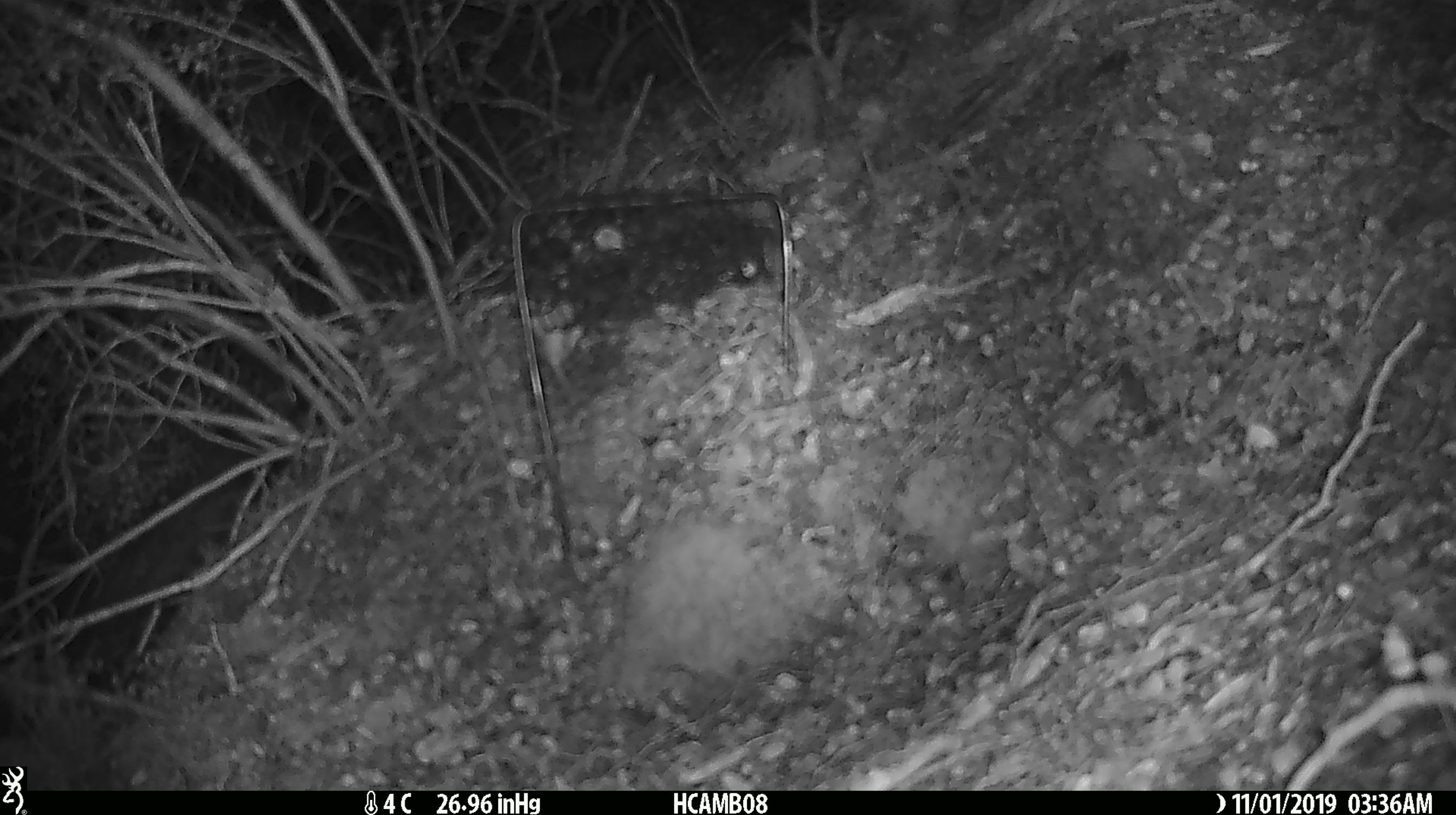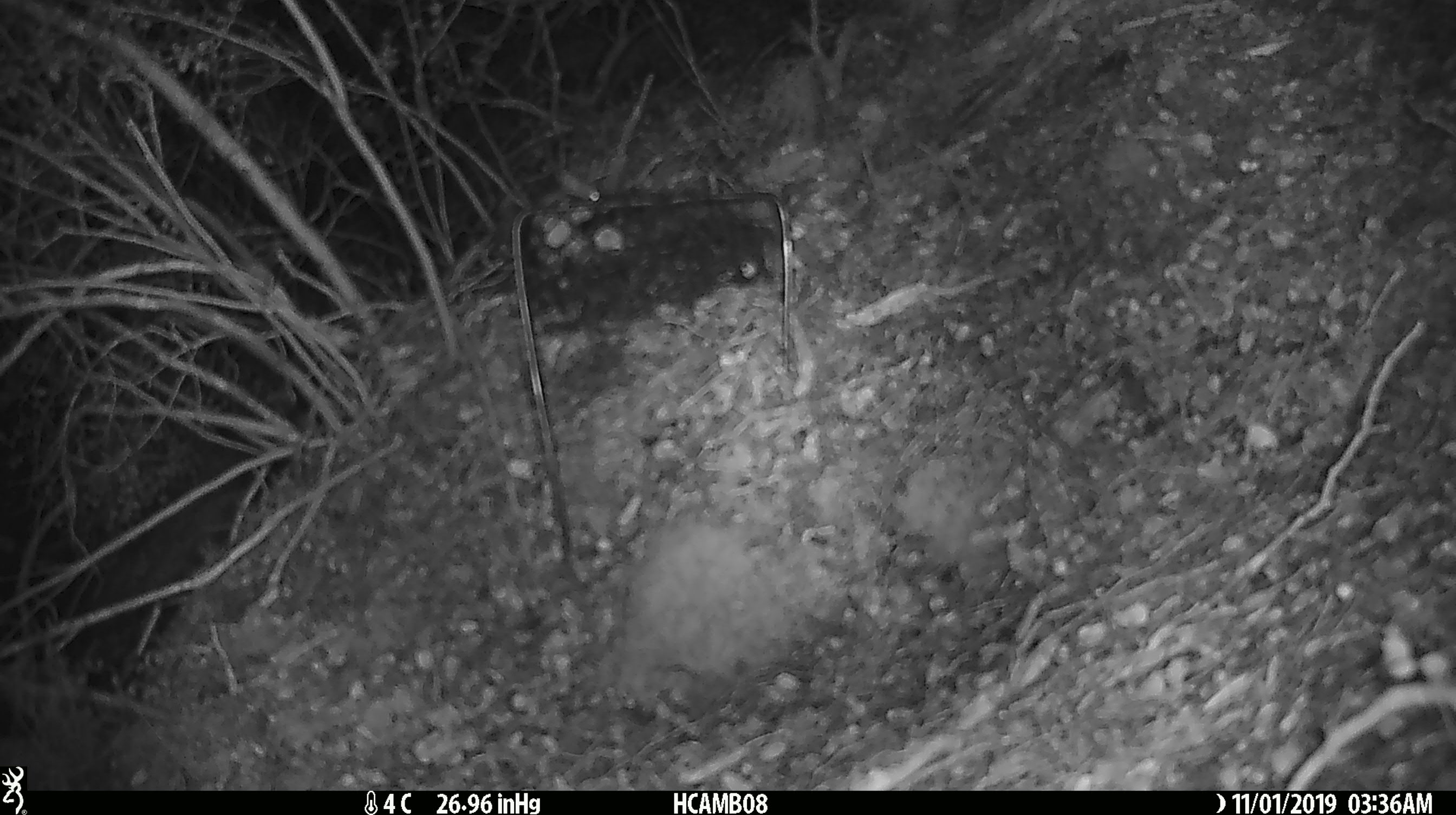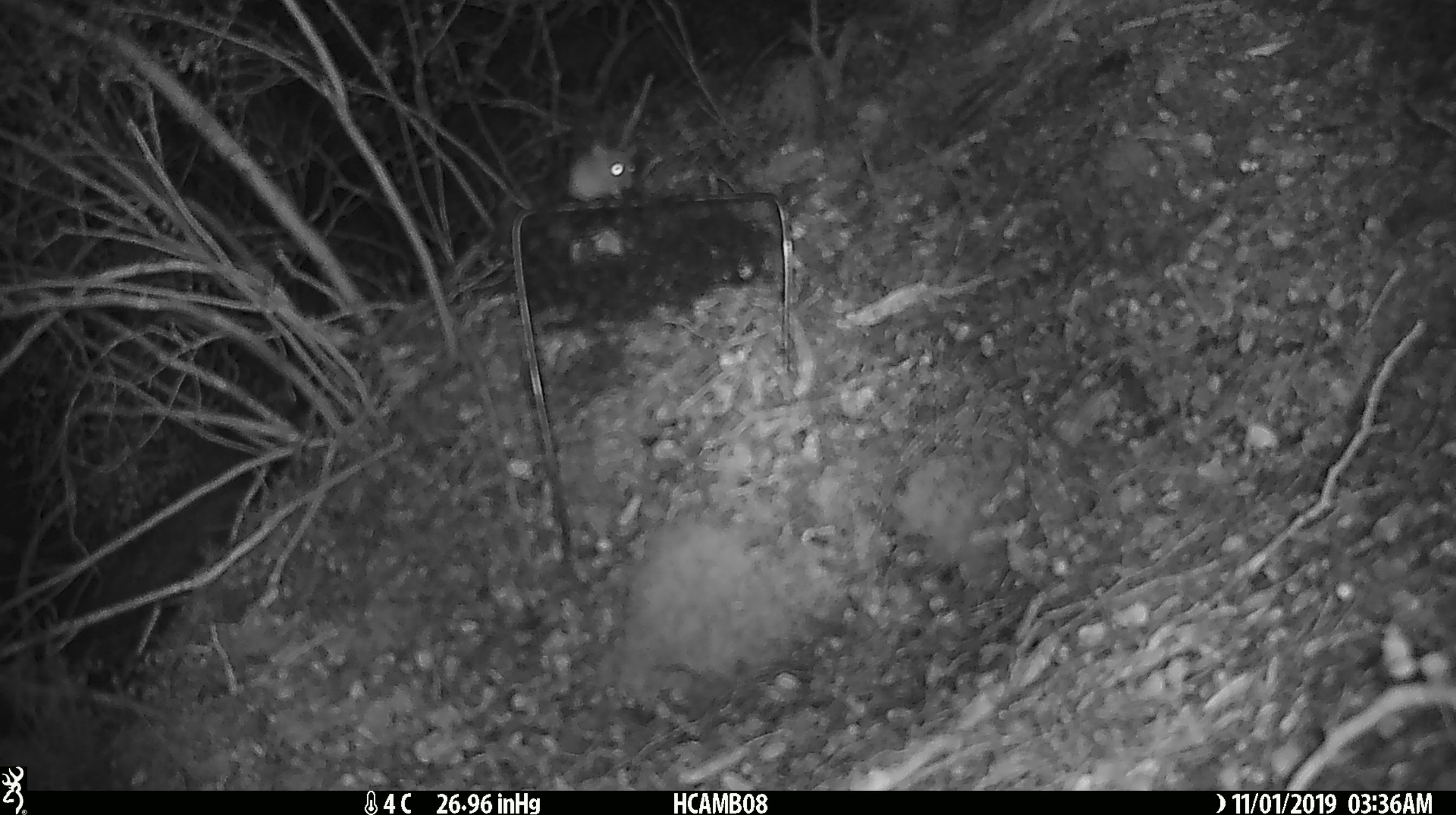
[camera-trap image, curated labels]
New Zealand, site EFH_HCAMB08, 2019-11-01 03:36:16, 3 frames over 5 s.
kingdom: Animalia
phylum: Chordata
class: Mammalia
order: Rodentia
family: Muridae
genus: Mus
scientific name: Mus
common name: mouse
Mouse (Mus).